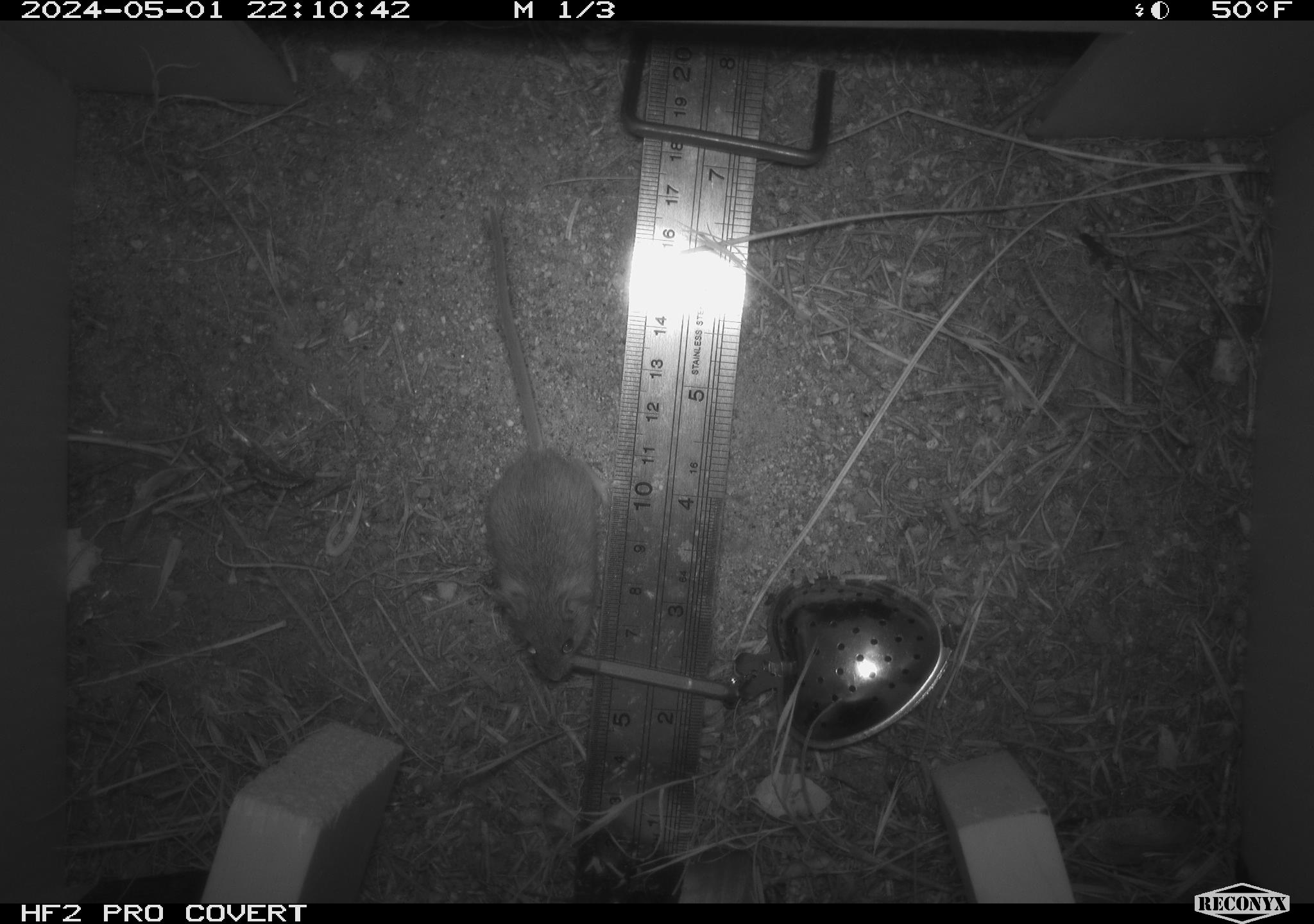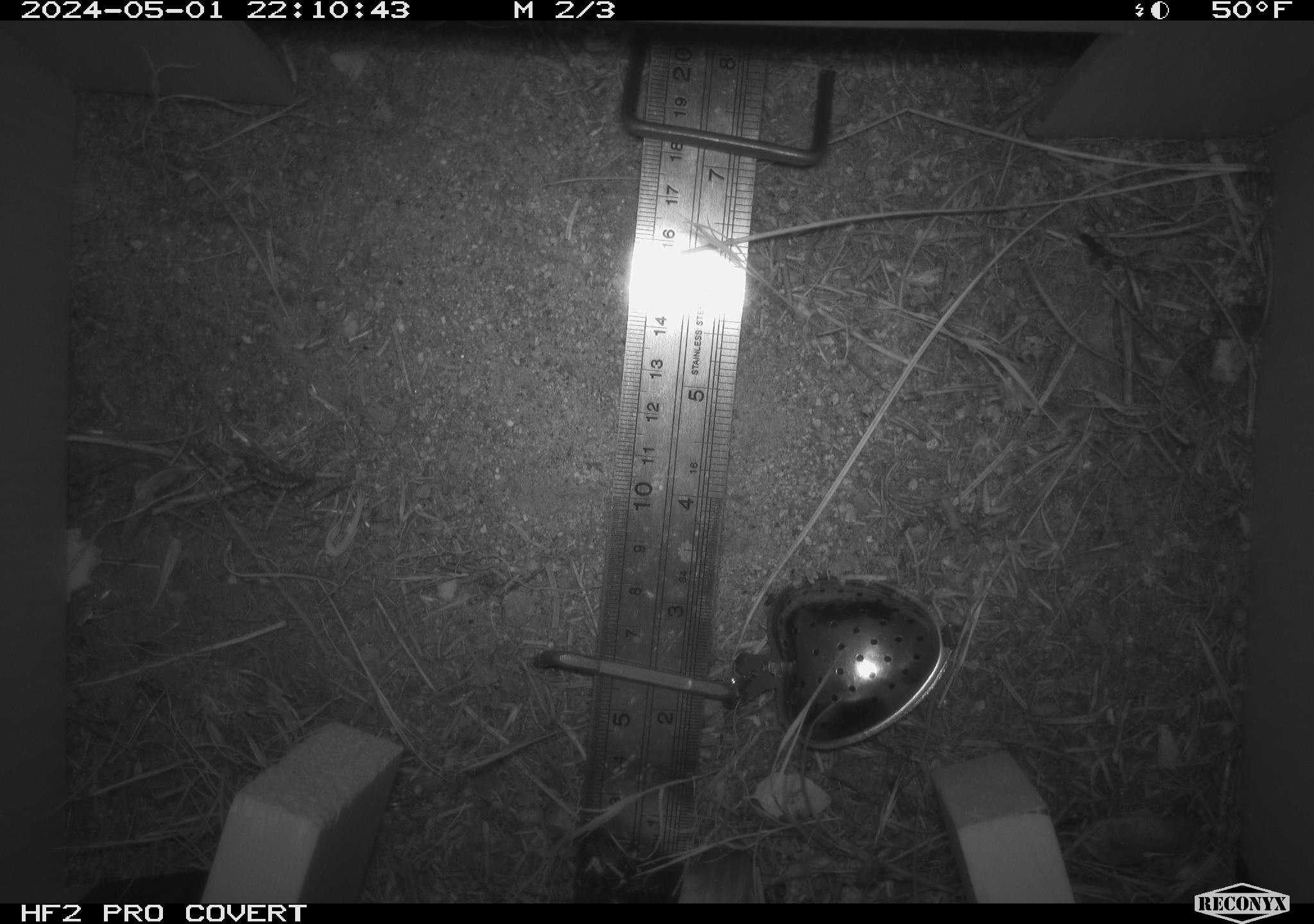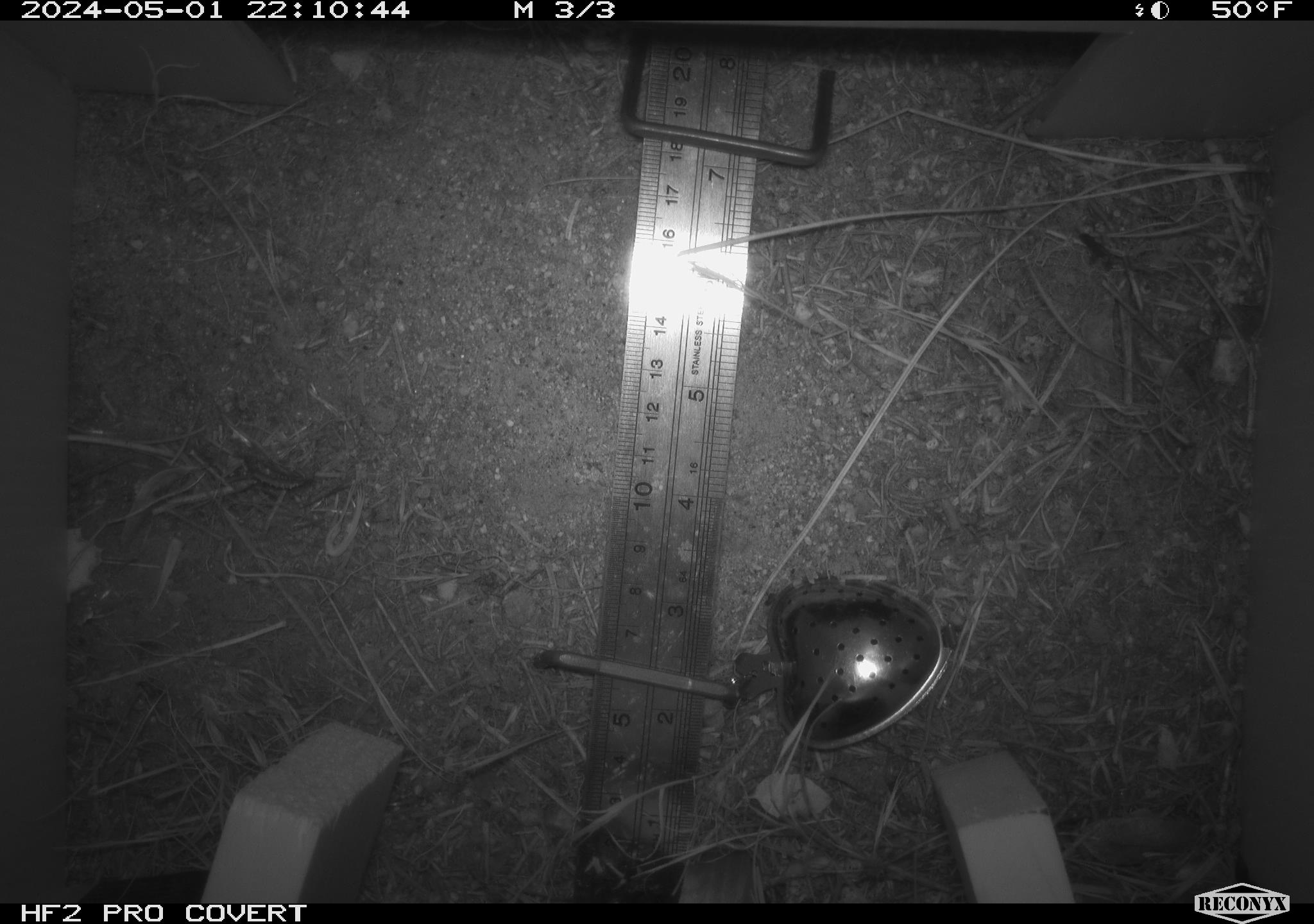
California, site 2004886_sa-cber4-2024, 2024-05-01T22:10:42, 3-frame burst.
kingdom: Animalia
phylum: Chordata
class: Mammalia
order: Rodentia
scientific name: Rodentia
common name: mouse species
Mouse species (Rodentia).